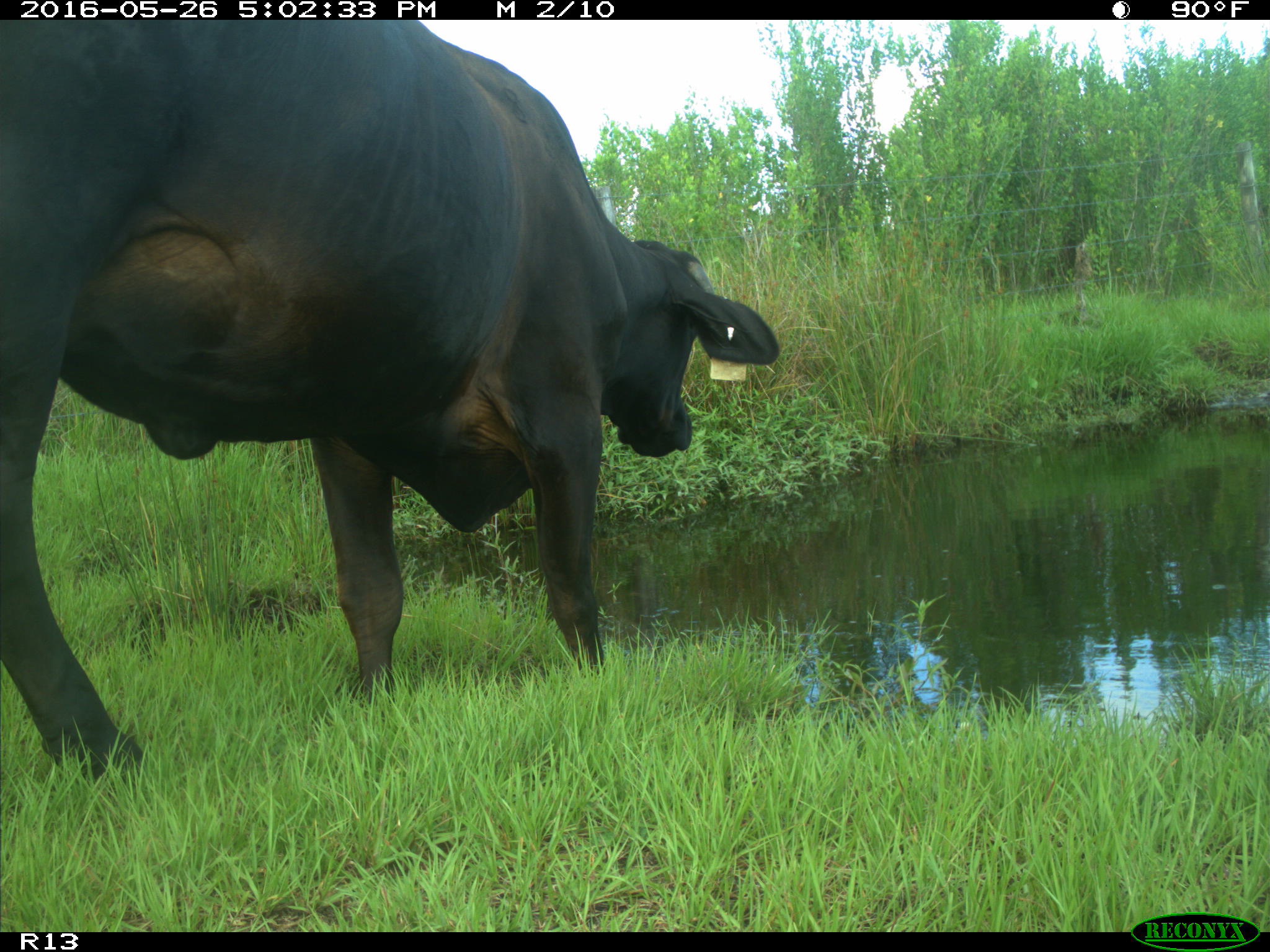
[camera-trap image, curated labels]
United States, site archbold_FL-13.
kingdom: Animalia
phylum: Chordata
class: Mammalia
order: Artiodactyla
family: Bovidae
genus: Bos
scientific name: Bos taurus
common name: domestic cow